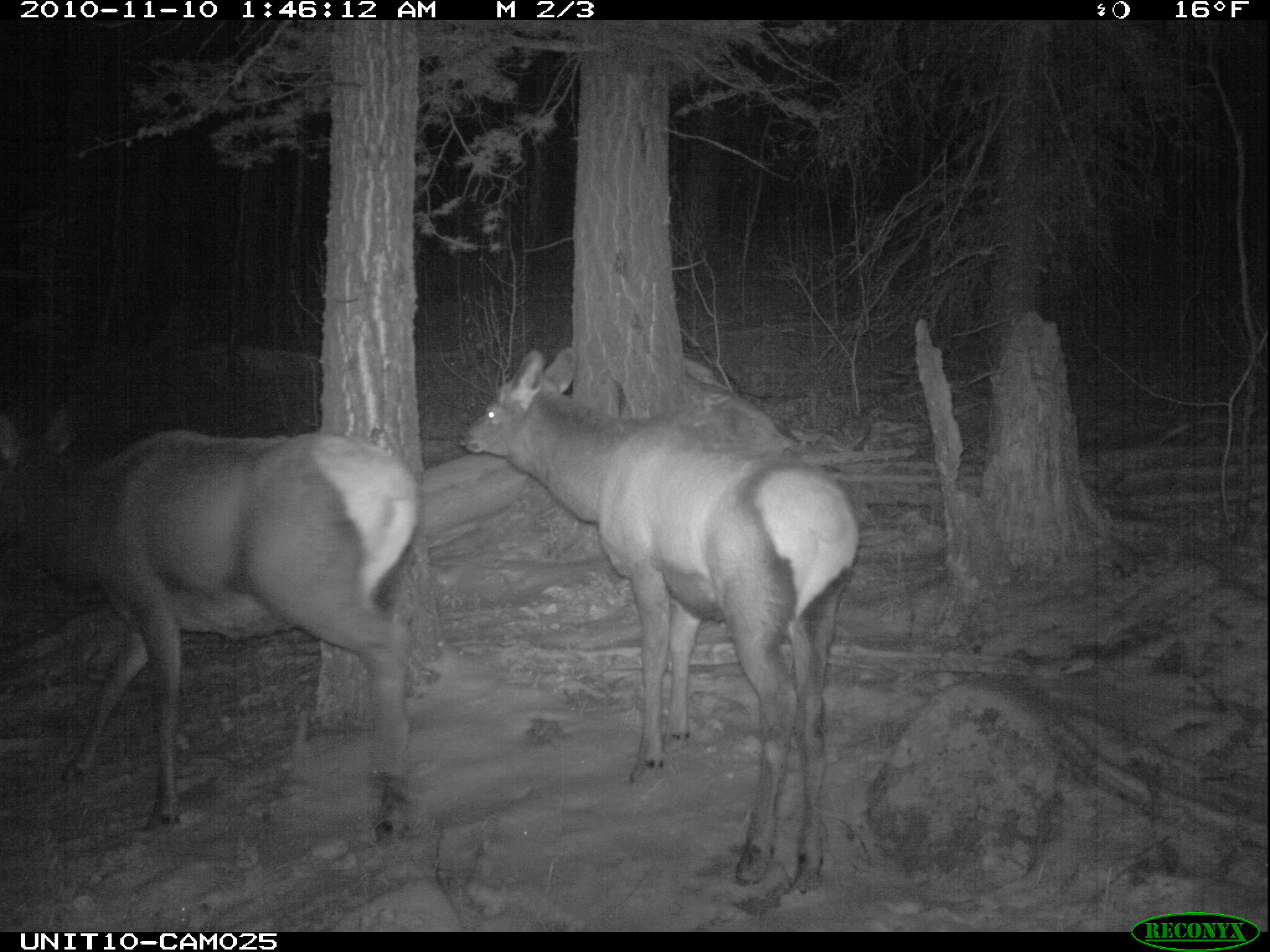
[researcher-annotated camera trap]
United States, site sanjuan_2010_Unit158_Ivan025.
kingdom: Animalia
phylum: Chordata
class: Mammalia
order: Artiodactyla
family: Cervidae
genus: Cervus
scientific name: Cervus elaphus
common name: red deer